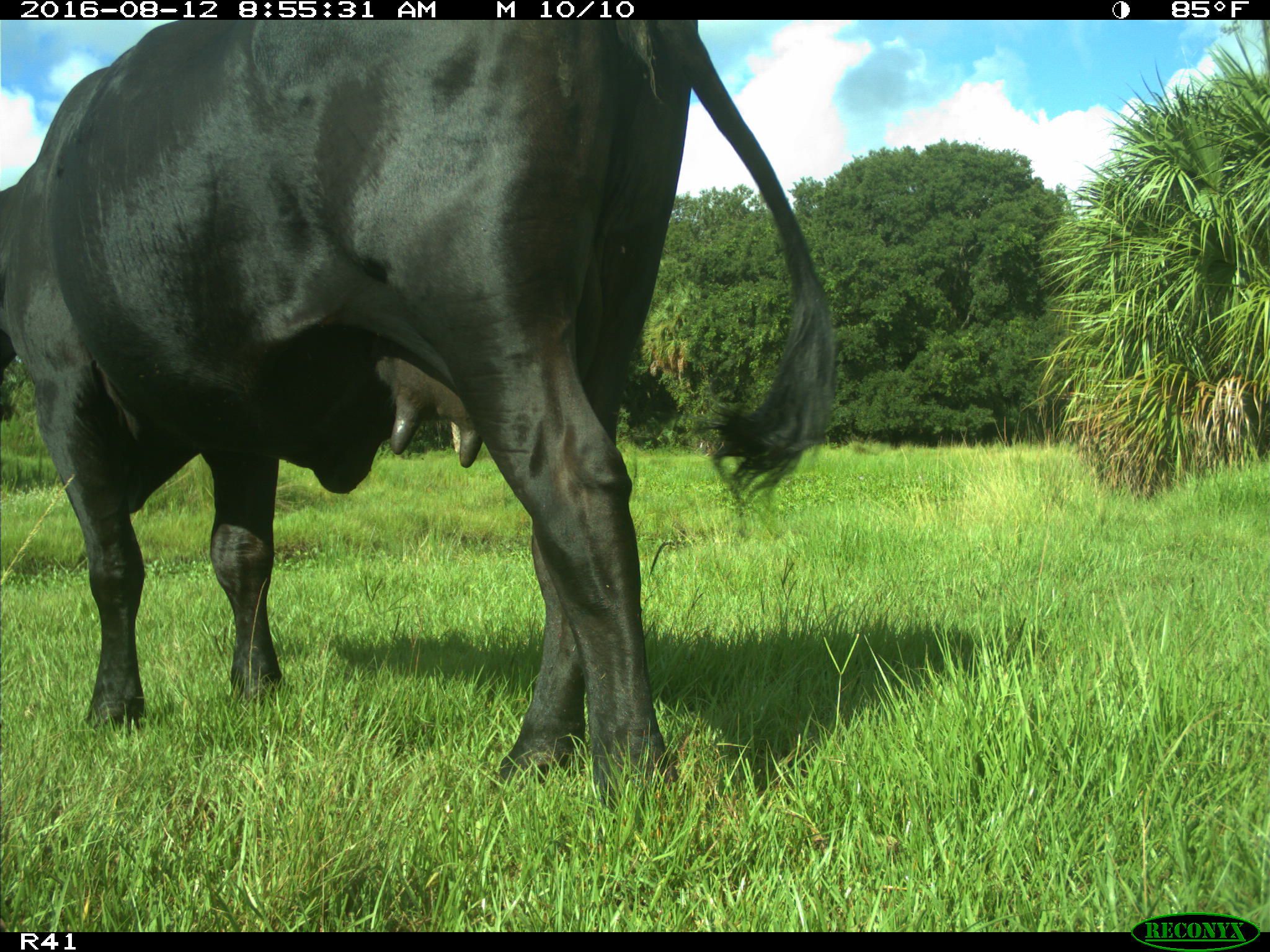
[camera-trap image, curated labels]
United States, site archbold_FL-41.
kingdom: Animalia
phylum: Chordata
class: Mammalia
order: Artiodactyla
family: Bovidae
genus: Bos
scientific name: Bos taurus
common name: domestic cow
Bos taurus (domestic cow).